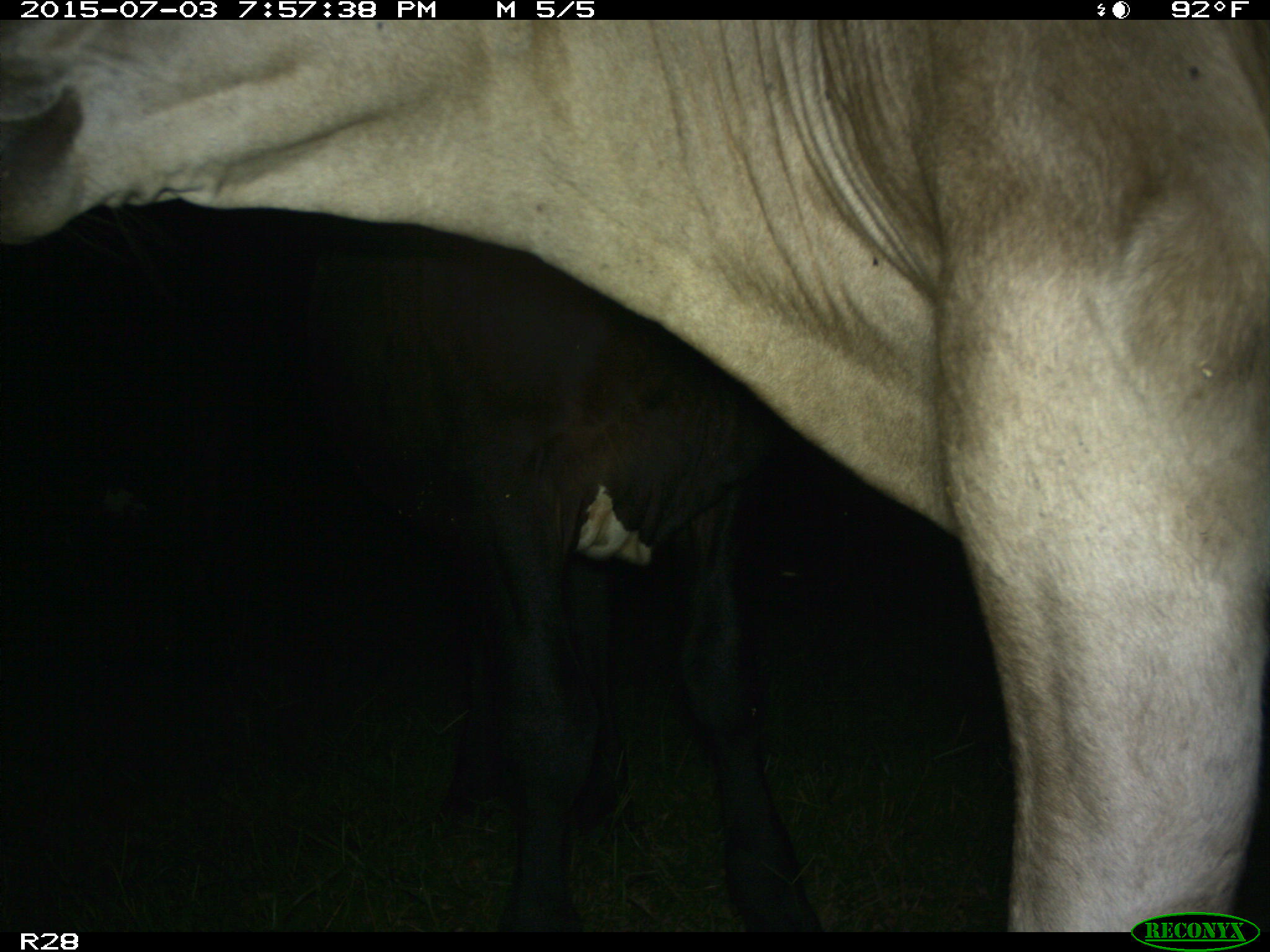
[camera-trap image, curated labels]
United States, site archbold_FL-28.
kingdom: Animalia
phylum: Chordata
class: Mammalia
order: Artiodactyla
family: Bovidae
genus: Bos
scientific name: Bos taurus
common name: domestic cow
Bos taurus (domestic cow).